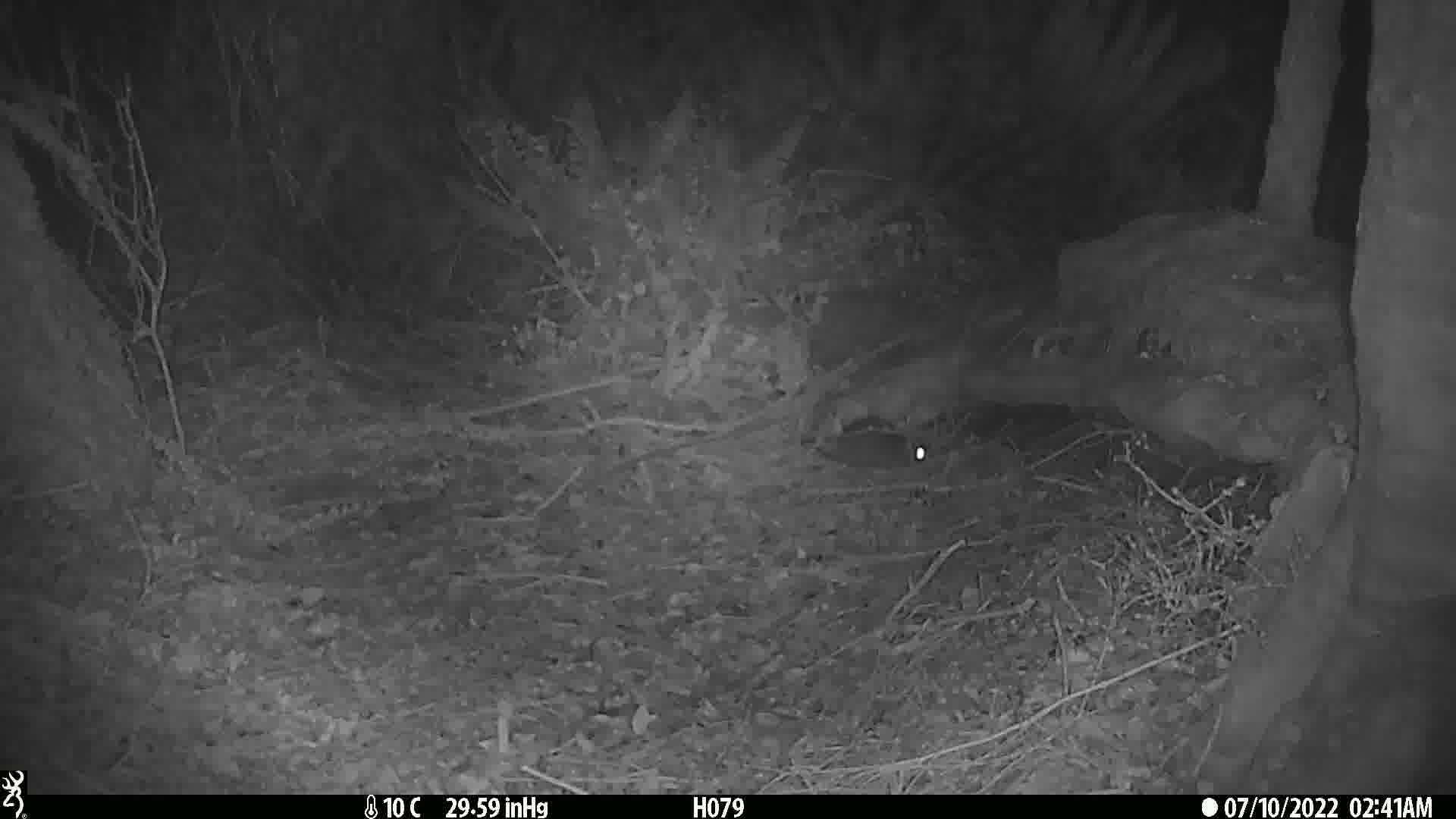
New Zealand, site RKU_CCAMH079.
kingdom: Animalia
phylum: Chordata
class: Mammalia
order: Rodentia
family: Muridae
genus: Rattus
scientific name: Rattus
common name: rat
Rat (Rattus).